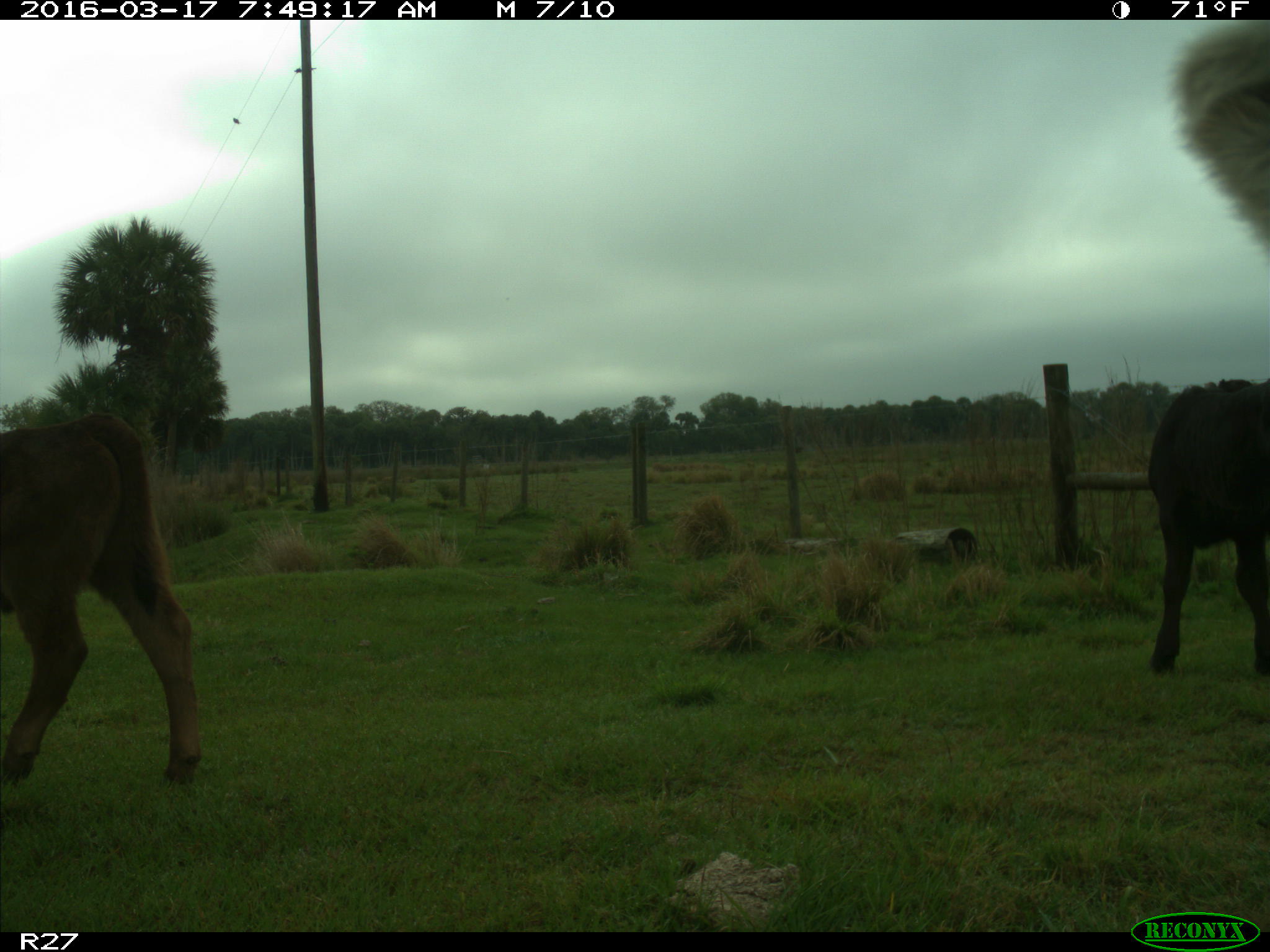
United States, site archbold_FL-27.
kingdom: Animalia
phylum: Chordata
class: Mammalia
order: Artiodactyla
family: Bovidae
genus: Bos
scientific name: Bos taurus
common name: domestic cow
Bos taurus (domestic cow).